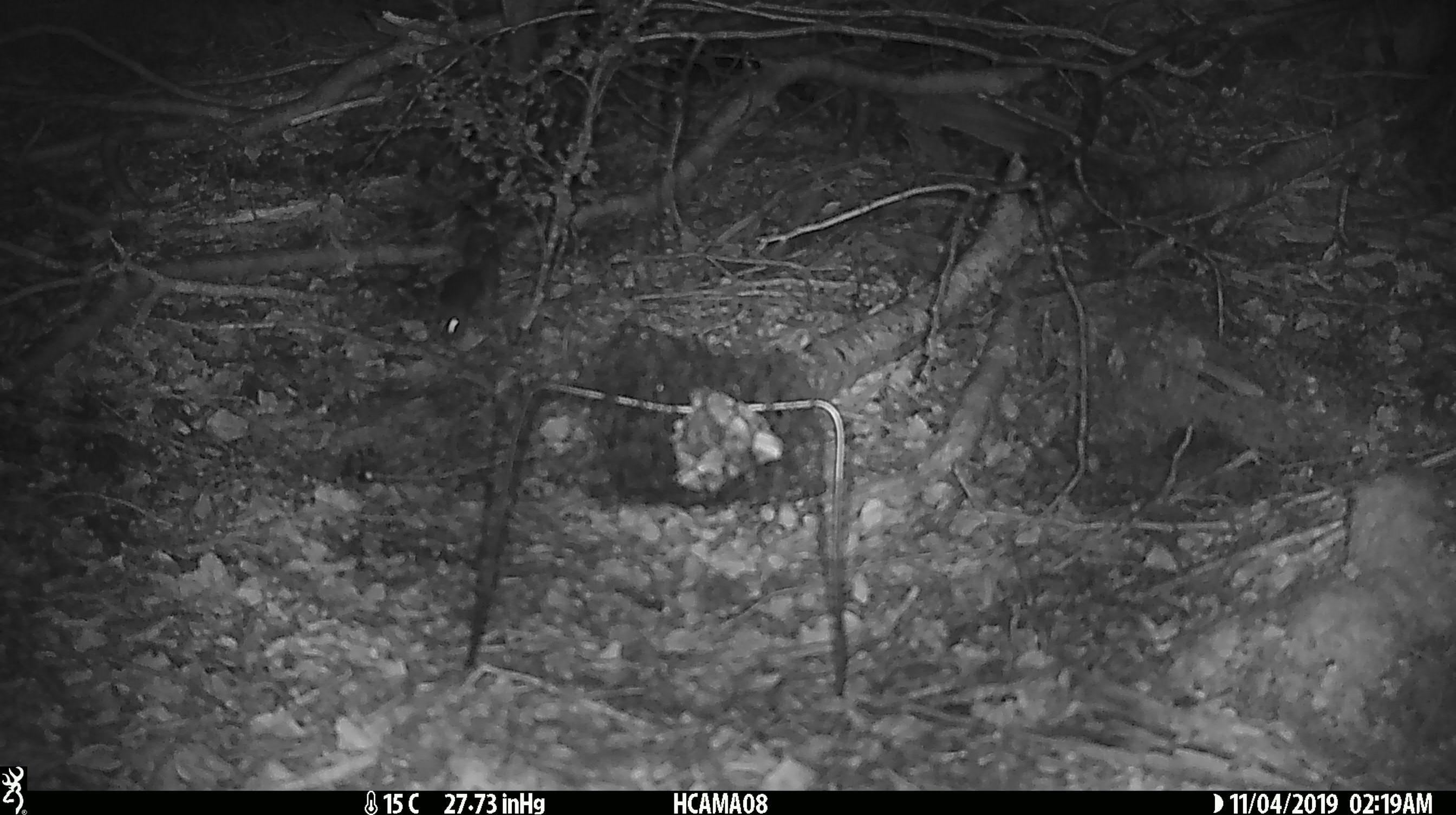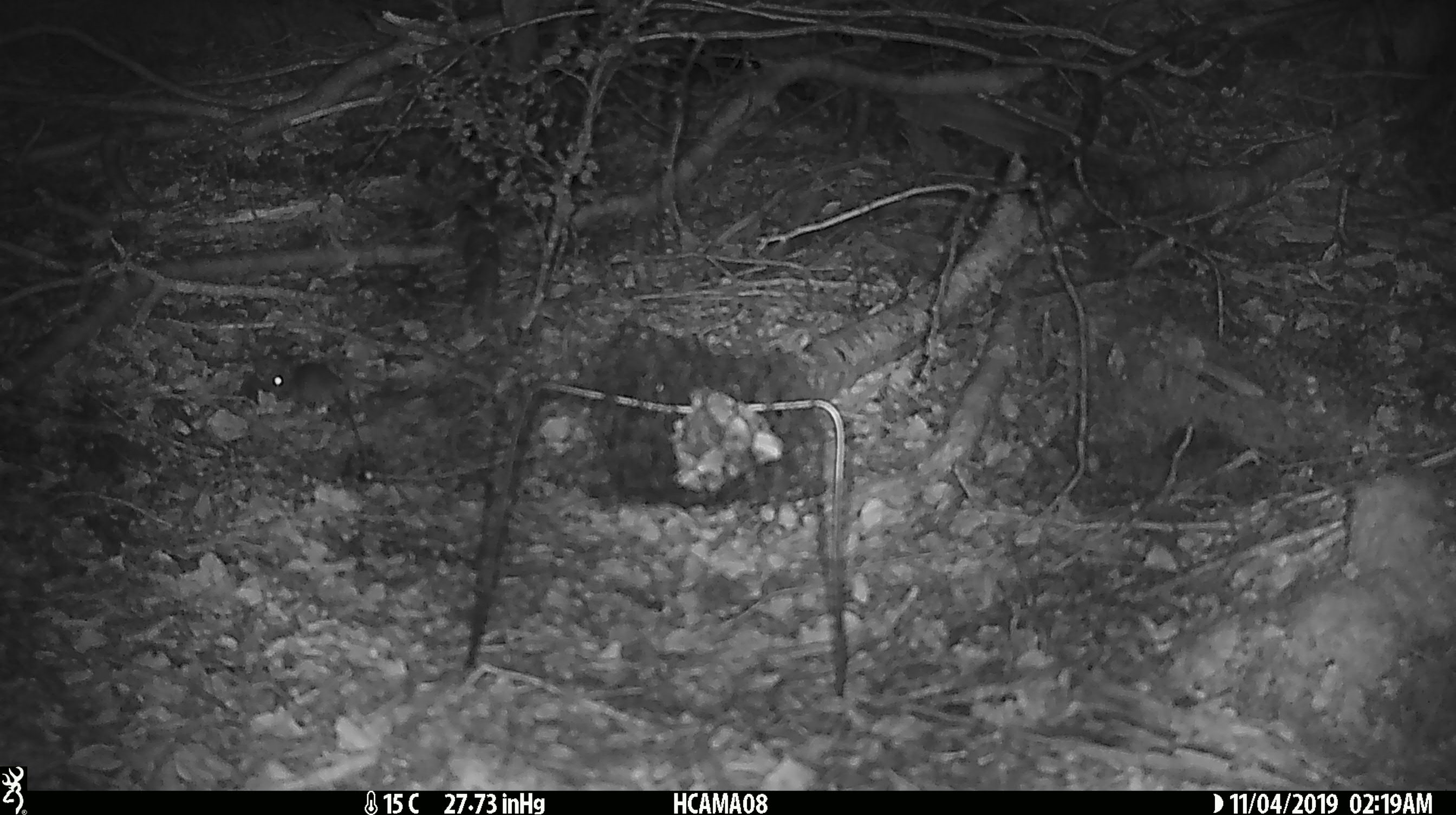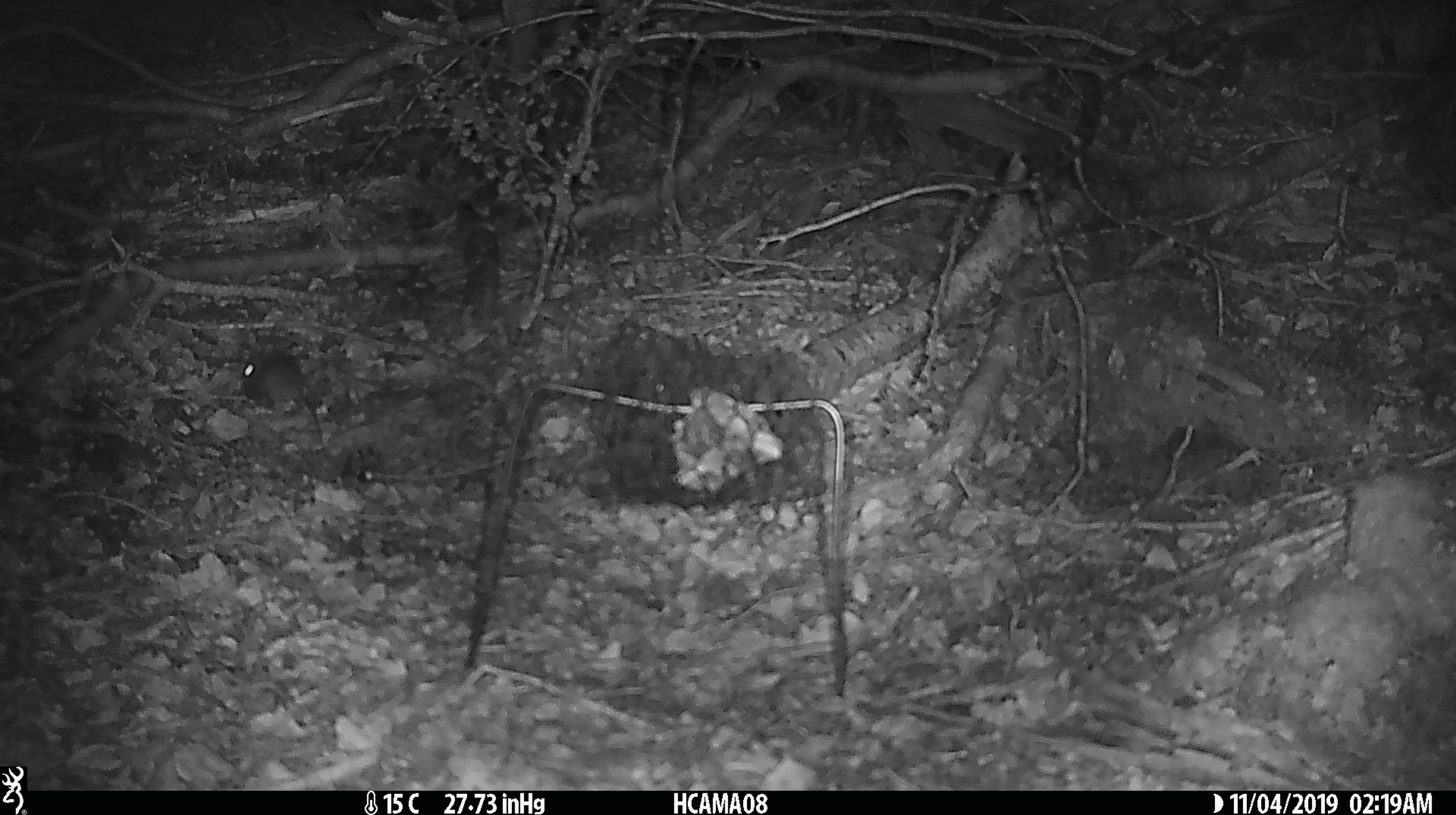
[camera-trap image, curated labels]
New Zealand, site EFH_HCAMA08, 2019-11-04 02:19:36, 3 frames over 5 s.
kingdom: Animalia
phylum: Chordata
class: Mammalia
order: Rodentia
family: Muridae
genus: Mus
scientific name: Mus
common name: mouse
Mouse (Mus).